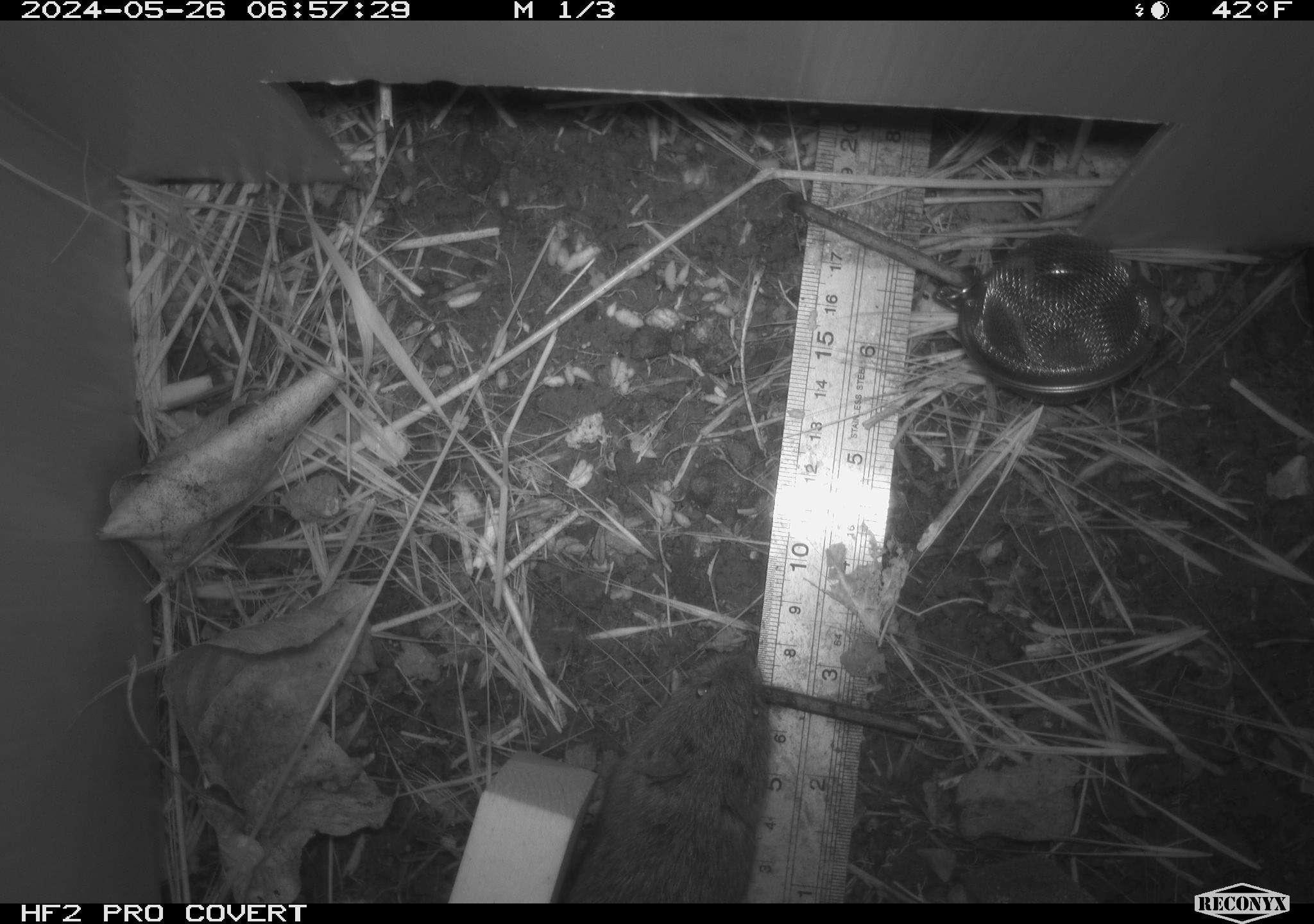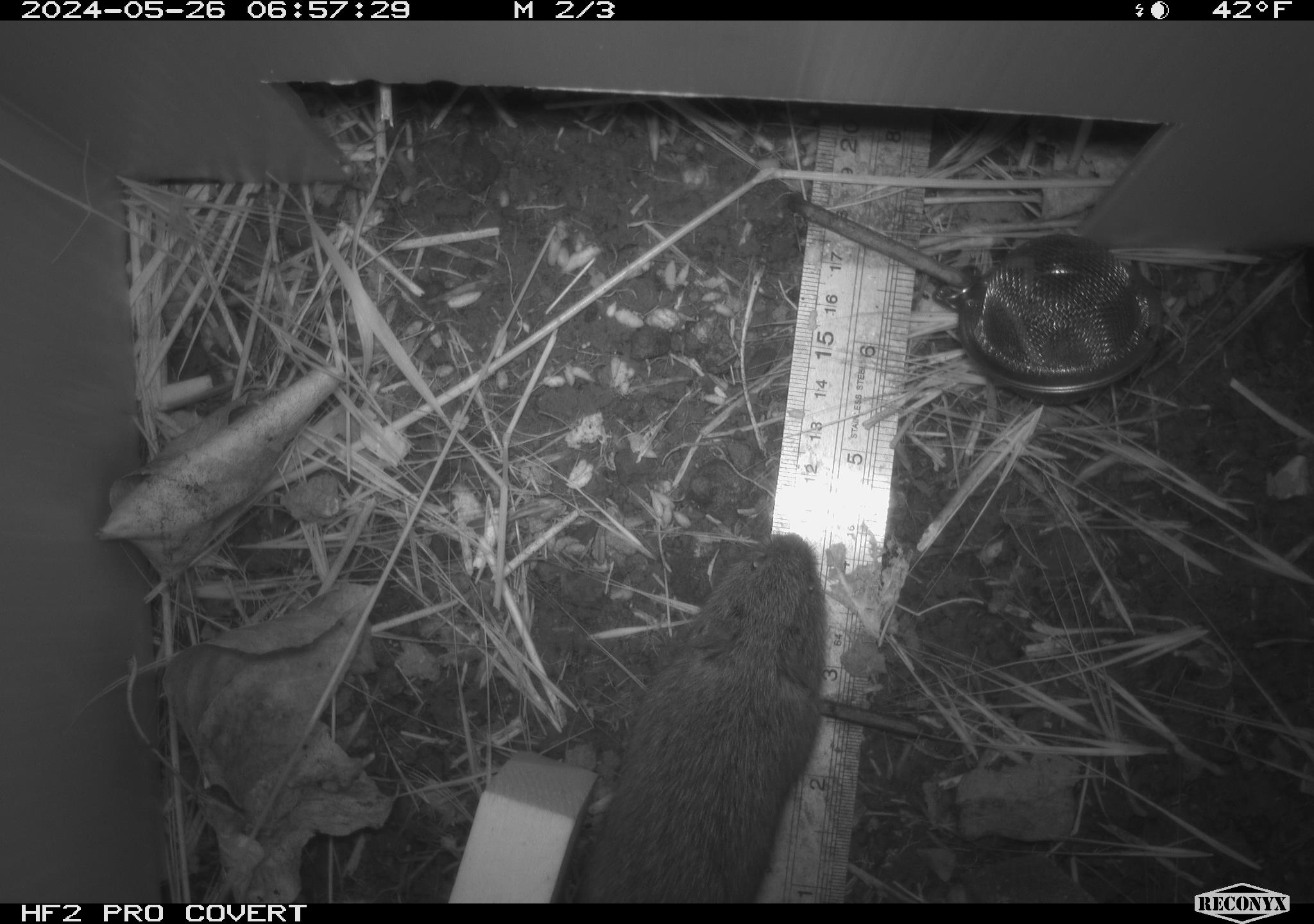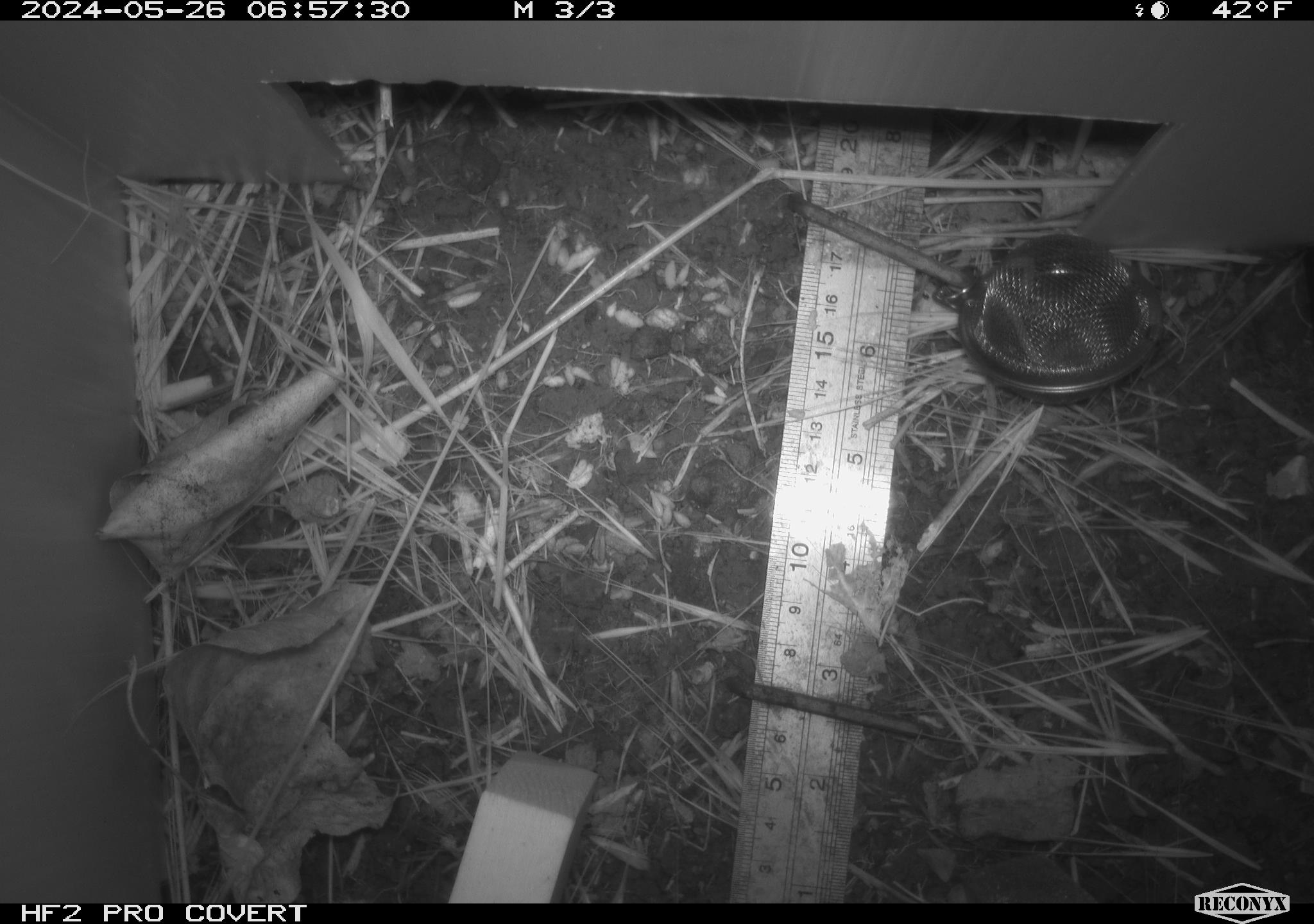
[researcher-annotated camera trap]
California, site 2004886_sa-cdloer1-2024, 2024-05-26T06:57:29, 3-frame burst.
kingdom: Animalia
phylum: Chordata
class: Mammalia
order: Rodentia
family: Cricetidae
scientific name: Arvicolinae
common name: voles, lemmings, and muskrats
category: arvicolinae subfamily